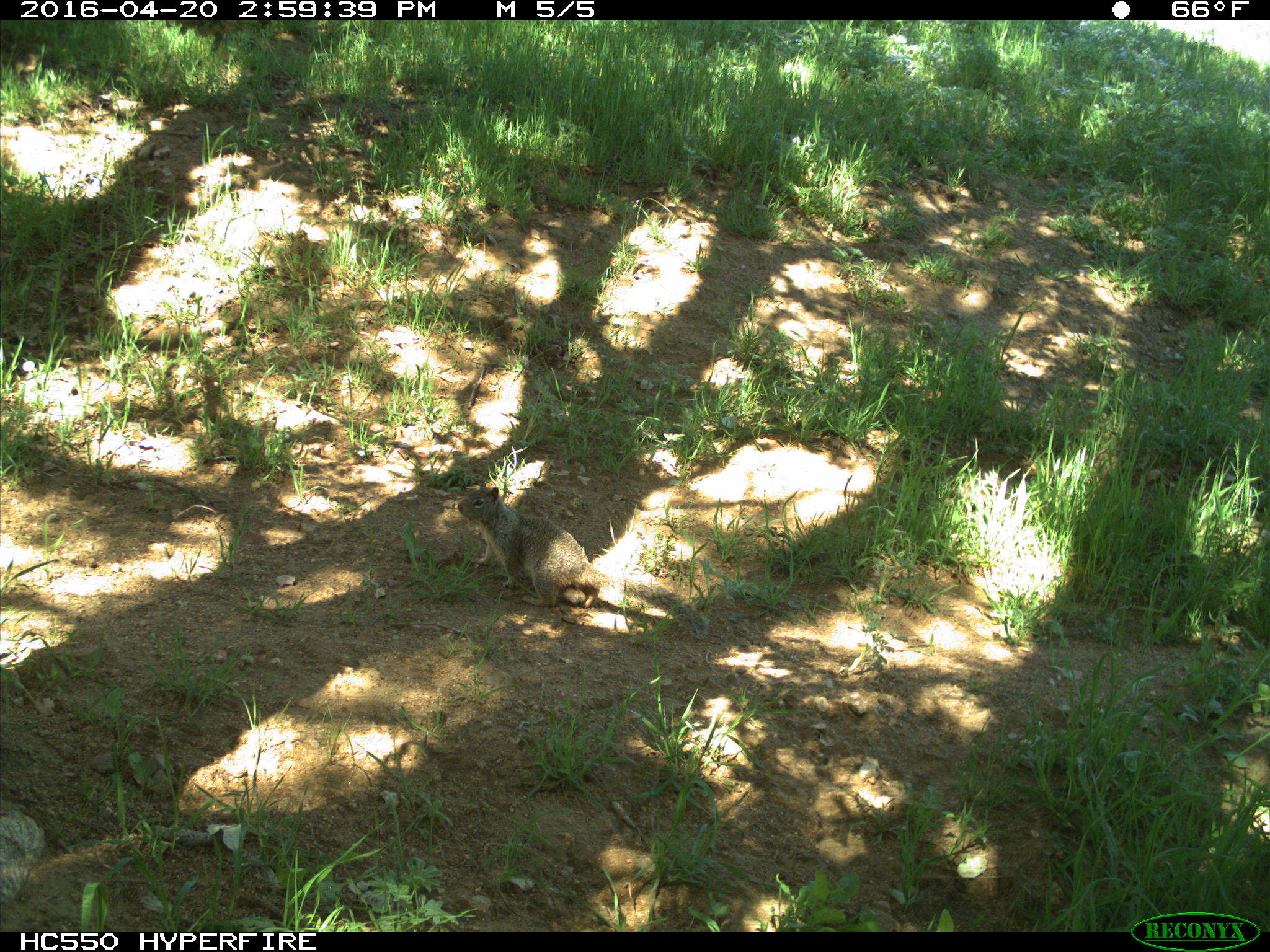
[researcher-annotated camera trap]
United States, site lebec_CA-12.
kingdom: Animalia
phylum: Chordata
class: Mammalia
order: Rodentia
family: Sciuridae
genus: Otospermophilus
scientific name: Otospermophilus beecheyi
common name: california ground squirrel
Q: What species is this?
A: Otospermophilus beecheyi (california ground squirrel).